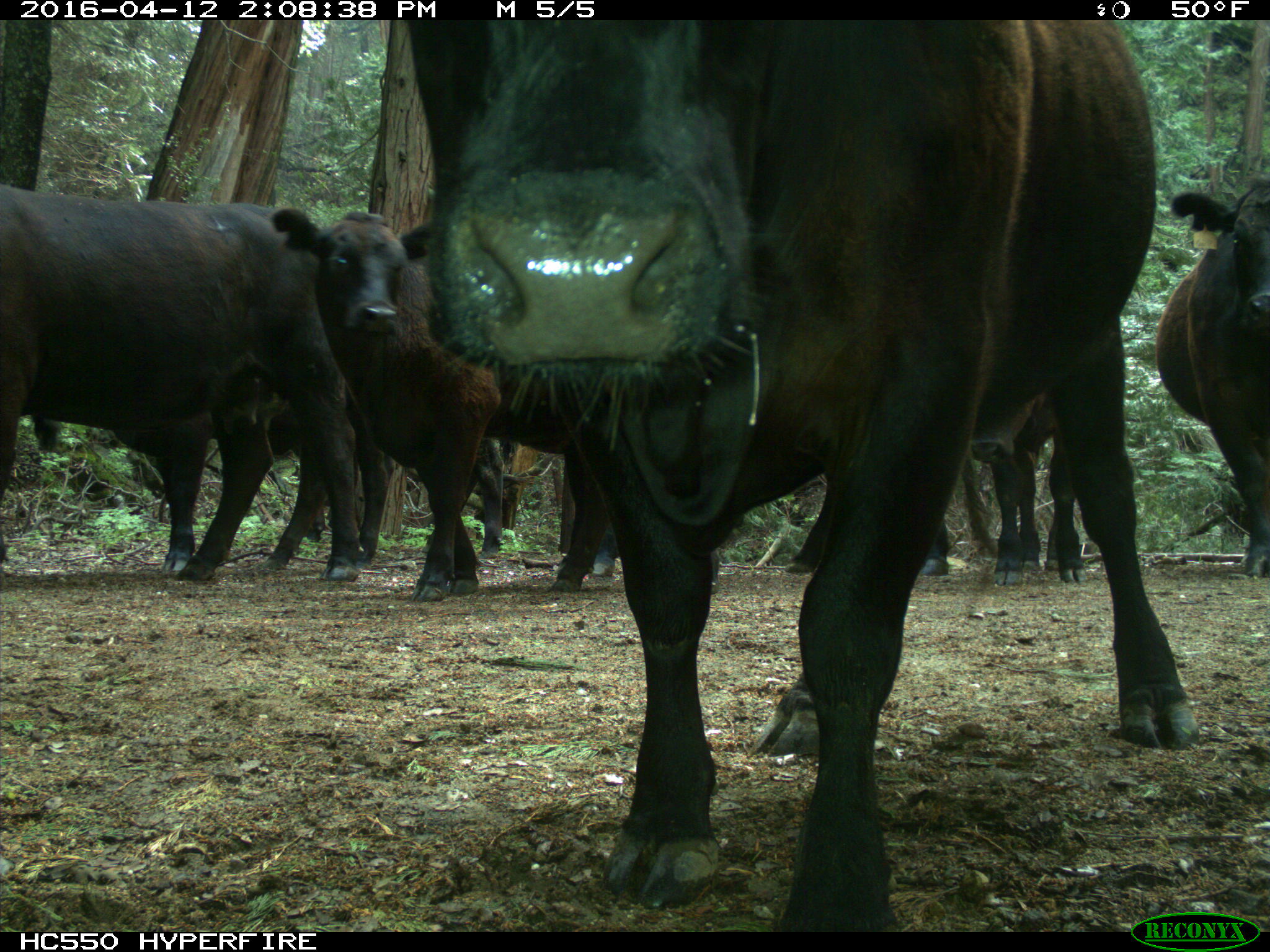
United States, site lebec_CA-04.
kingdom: Animalia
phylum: Chordata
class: Mammalia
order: Artiodactyla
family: Bovidae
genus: Bos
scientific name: Bos taurus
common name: domestic cow